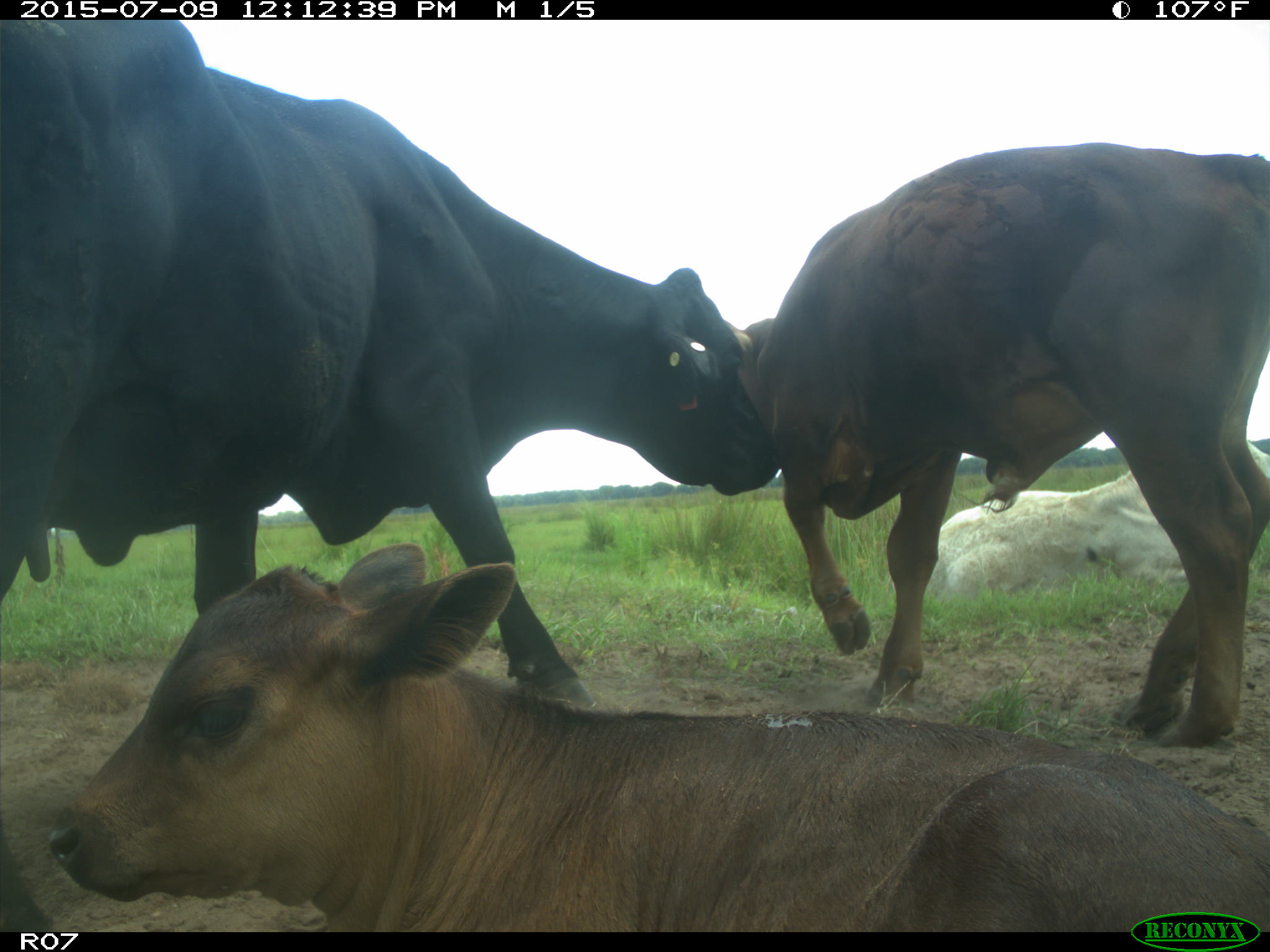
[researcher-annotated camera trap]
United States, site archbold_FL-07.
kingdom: Animalia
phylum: Chordata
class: Mammalia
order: Artiodactyla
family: Bovidae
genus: Bos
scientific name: Bos taurus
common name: domestic cow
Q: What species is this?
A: Bos taurus (domestic cow).